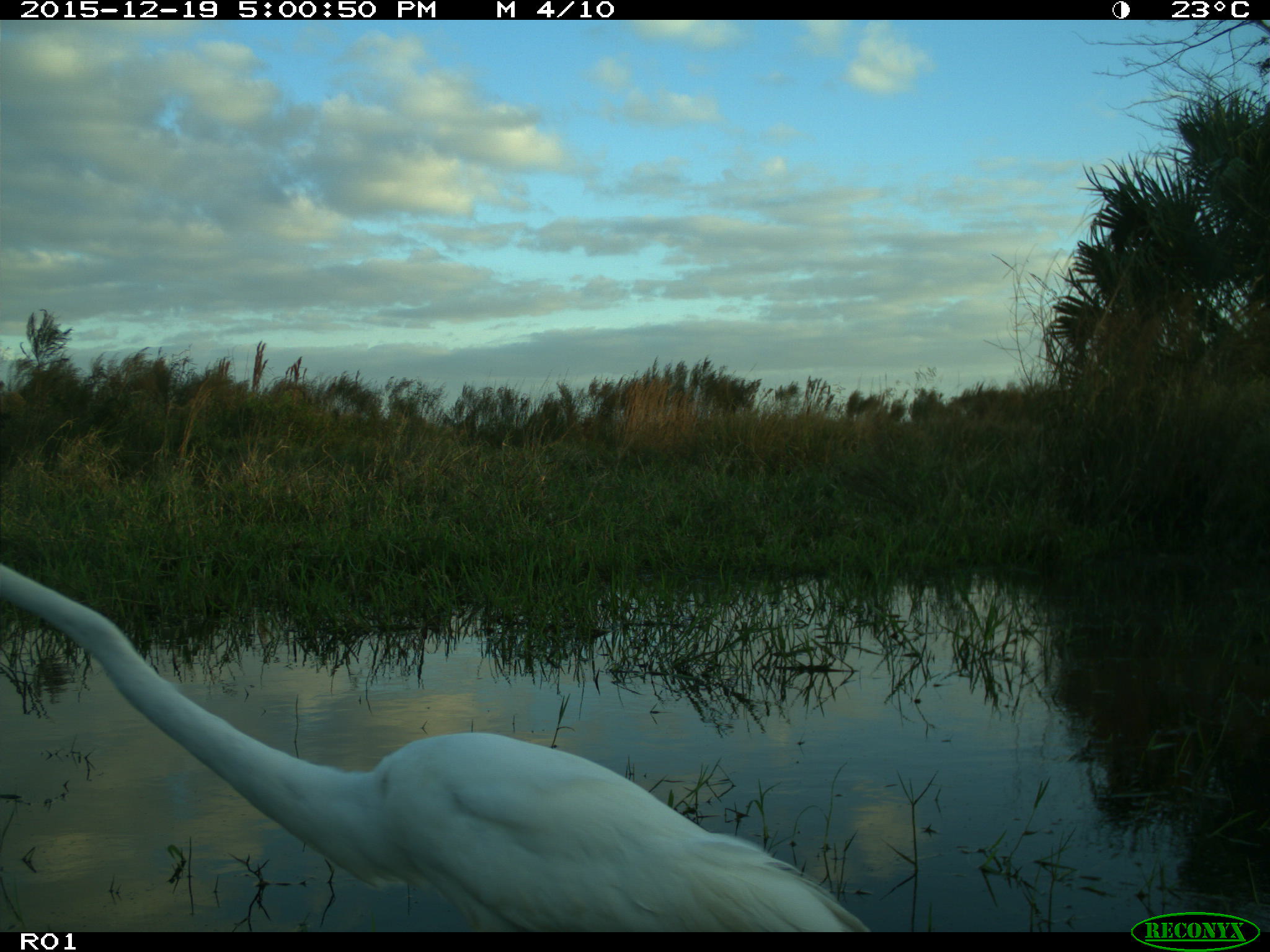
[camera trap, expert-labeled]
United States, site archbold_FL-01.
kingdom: Animalia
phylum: Chordata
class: Aves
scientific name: Aves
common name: birds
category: unidentified bird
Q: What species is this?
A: Unidentified bird (birds) (Aves).